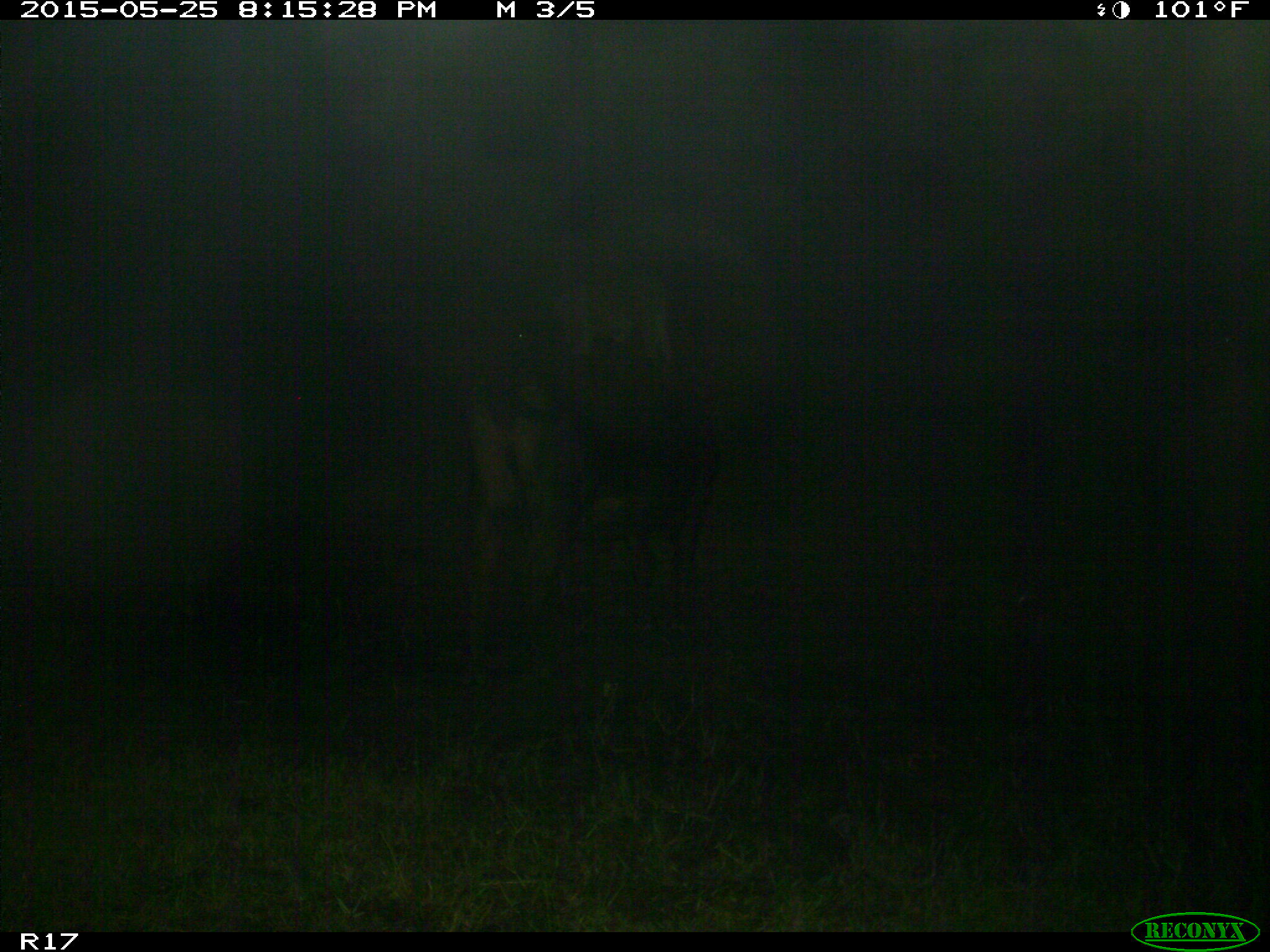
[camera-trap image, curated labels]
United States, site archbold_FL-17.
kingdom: Animalia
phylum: Chordata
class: Mammalia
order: Artiodactyla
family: Bovidae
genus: Bos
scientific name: Bos taurus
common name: domestic cow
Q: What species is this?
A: Bos taurus (domestic cow).